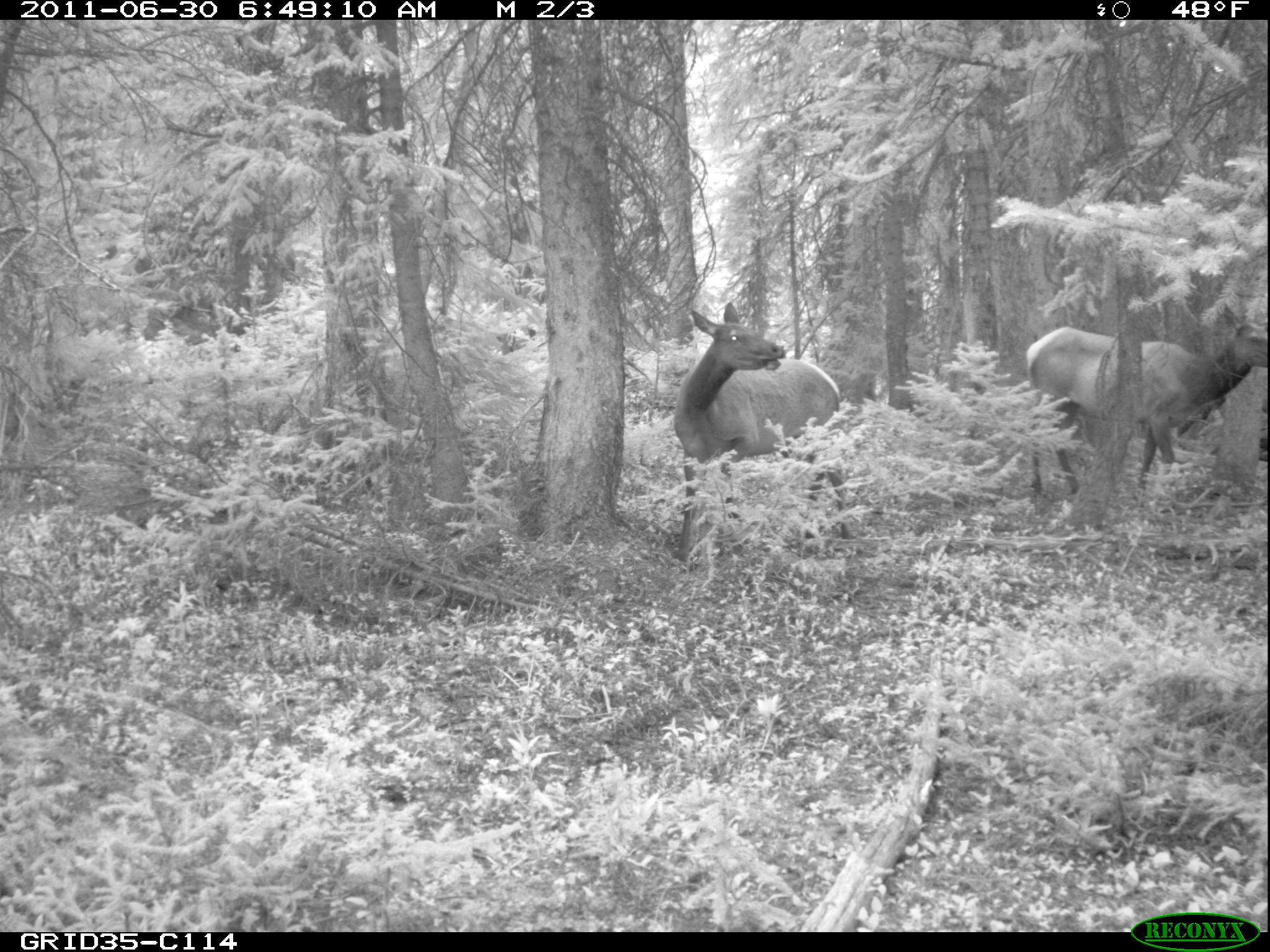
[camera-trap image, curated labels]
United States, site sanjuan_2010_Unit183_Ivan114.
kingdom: Animalia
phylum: Chordata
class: Mammalia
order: Artiodactyla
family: Cervidae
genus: Cervus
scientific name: Cervus elaphus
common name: red deer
Cervus elaphus (red deer).